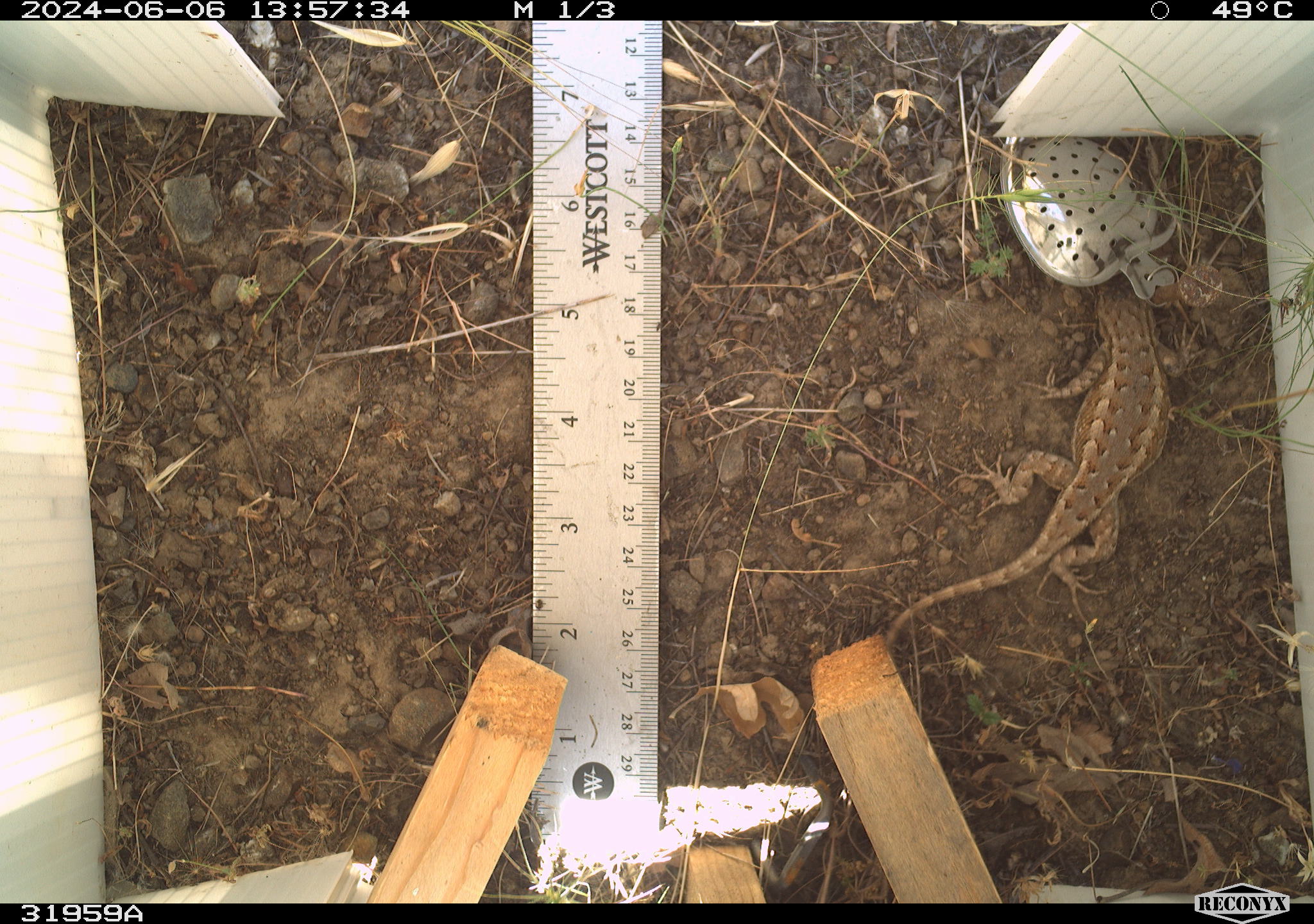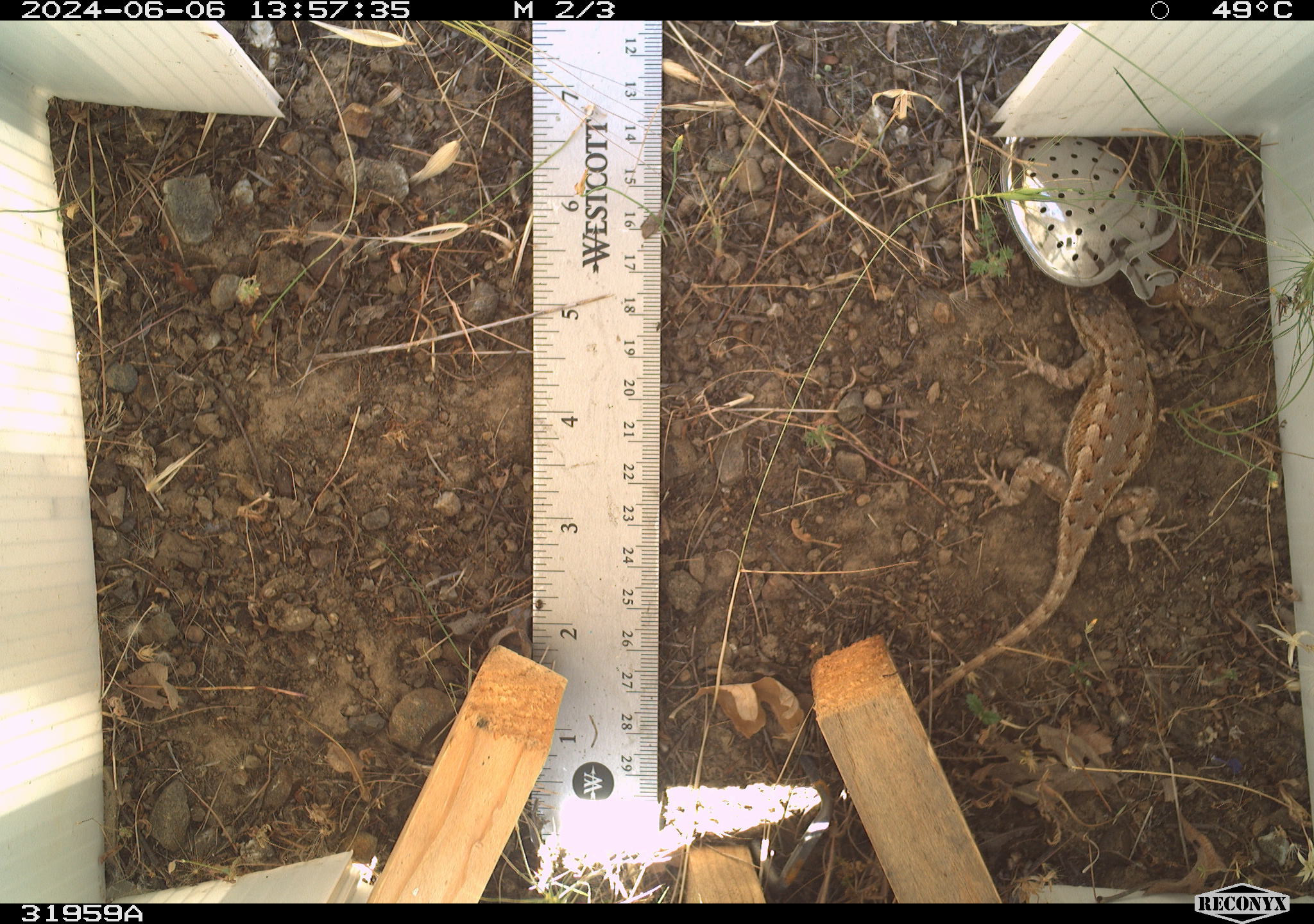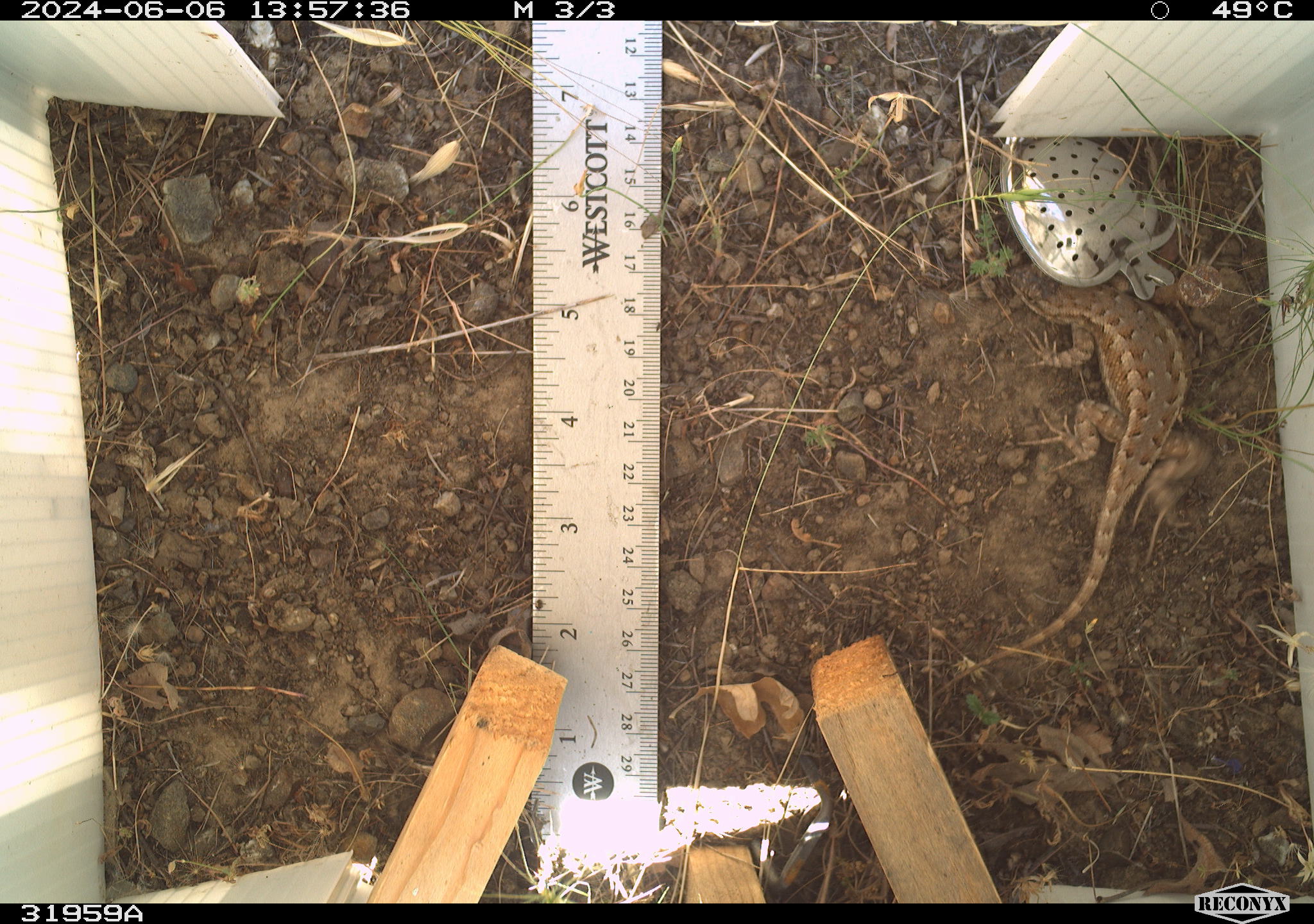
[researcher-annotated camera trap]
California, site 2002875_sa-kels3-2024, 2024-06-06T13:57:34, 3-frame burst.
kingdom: Animalia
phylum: Chordata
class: Reptilia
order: Squamata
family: Phrynosomatidae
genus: Sceloporus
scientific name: Sceloporus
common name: spiny lizards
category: sceloporus species